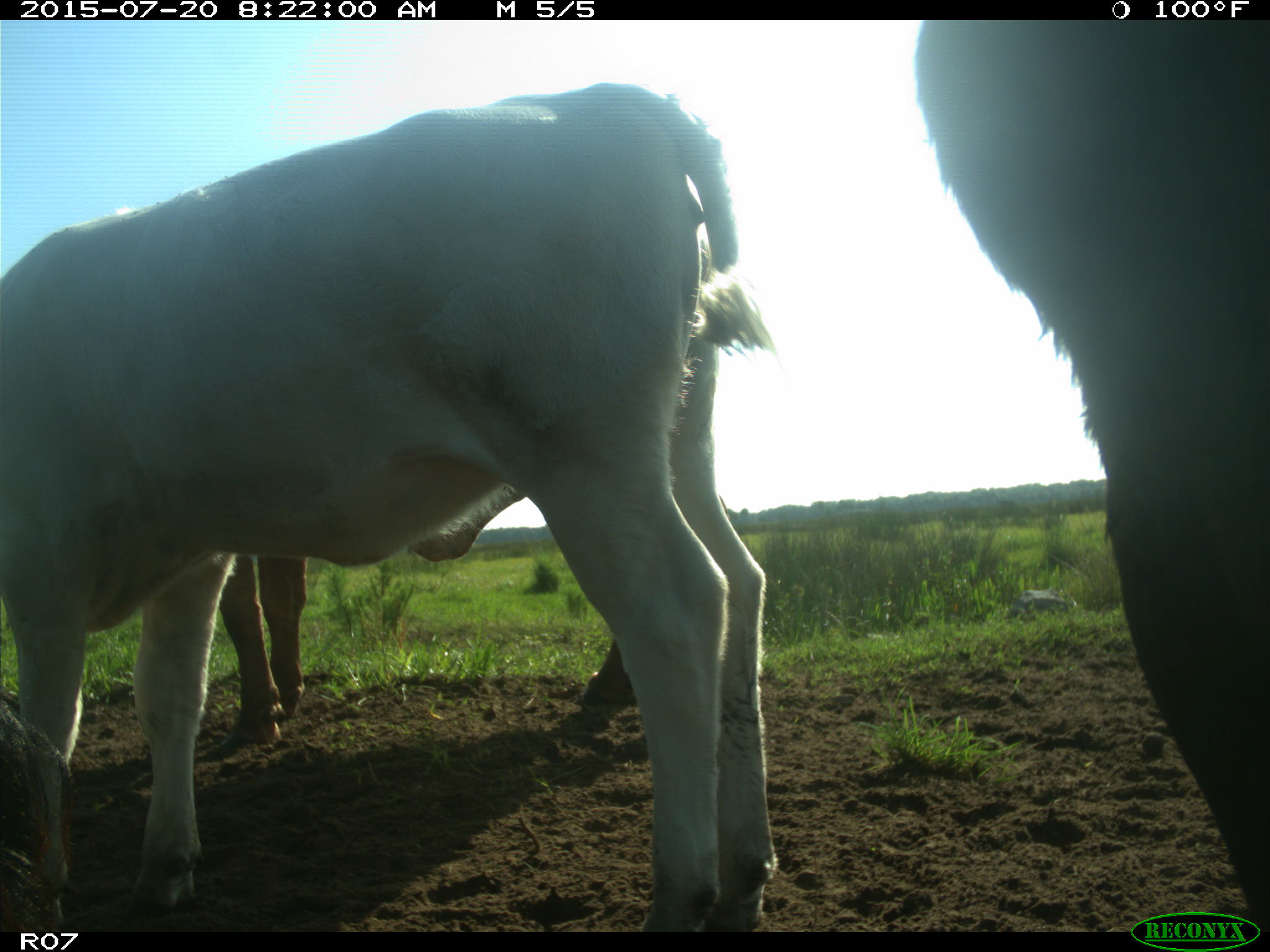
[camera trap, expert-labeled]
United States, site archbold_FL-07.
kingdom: Animalia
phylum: Chordata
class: Mammalia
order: Artiodactyla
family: Bovidae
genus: Bos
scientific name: Bos taurus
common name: domestic cow